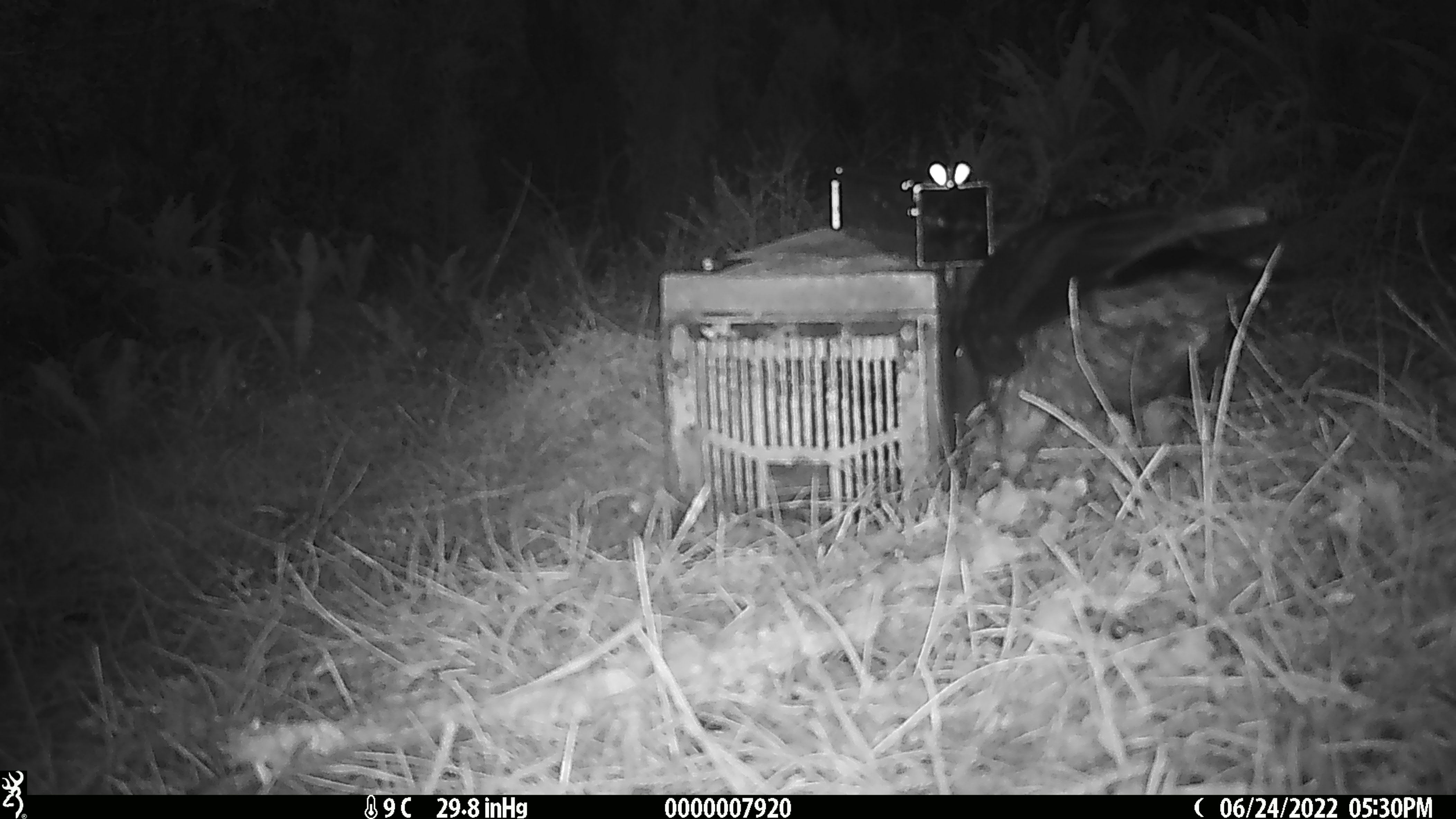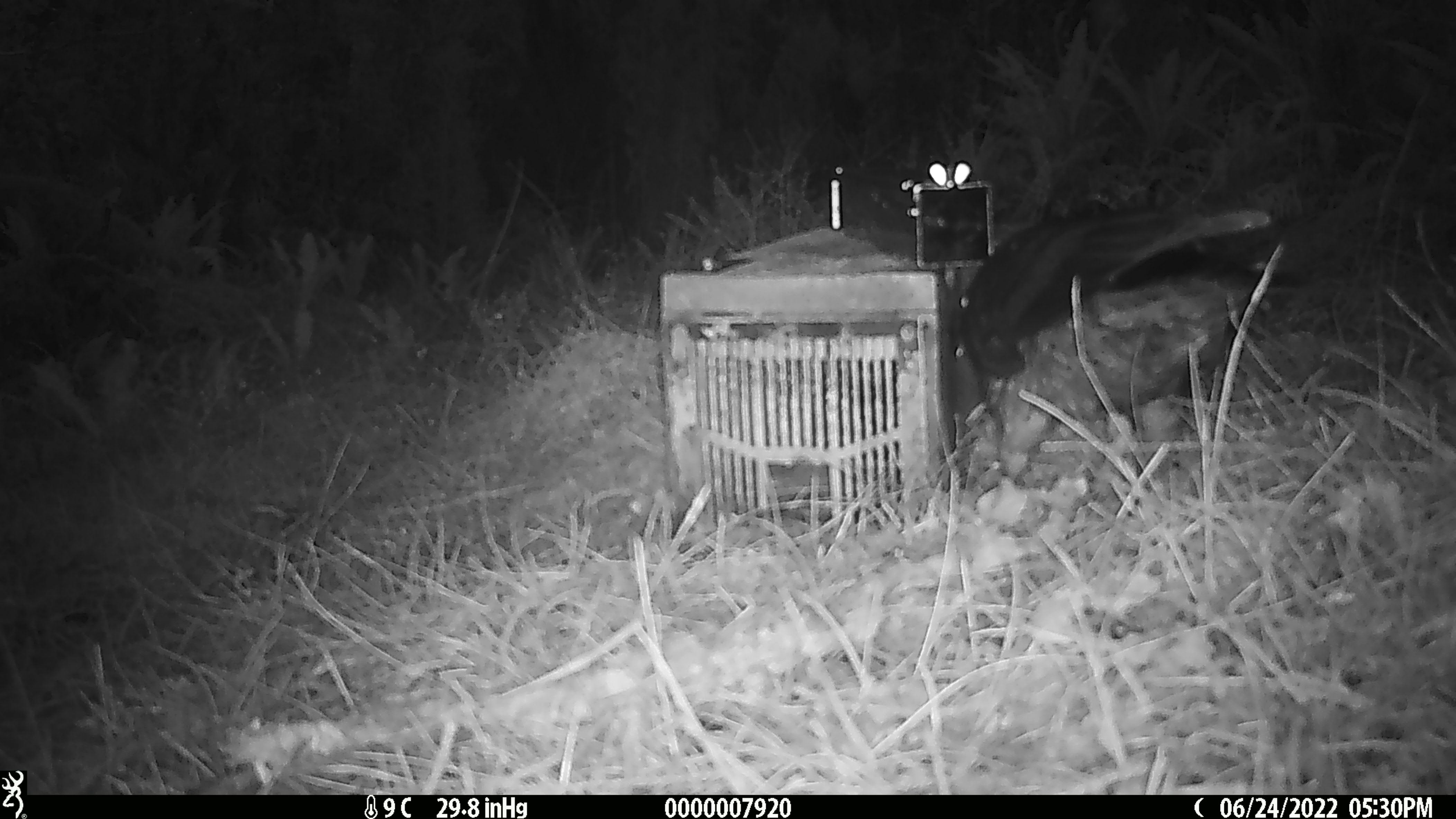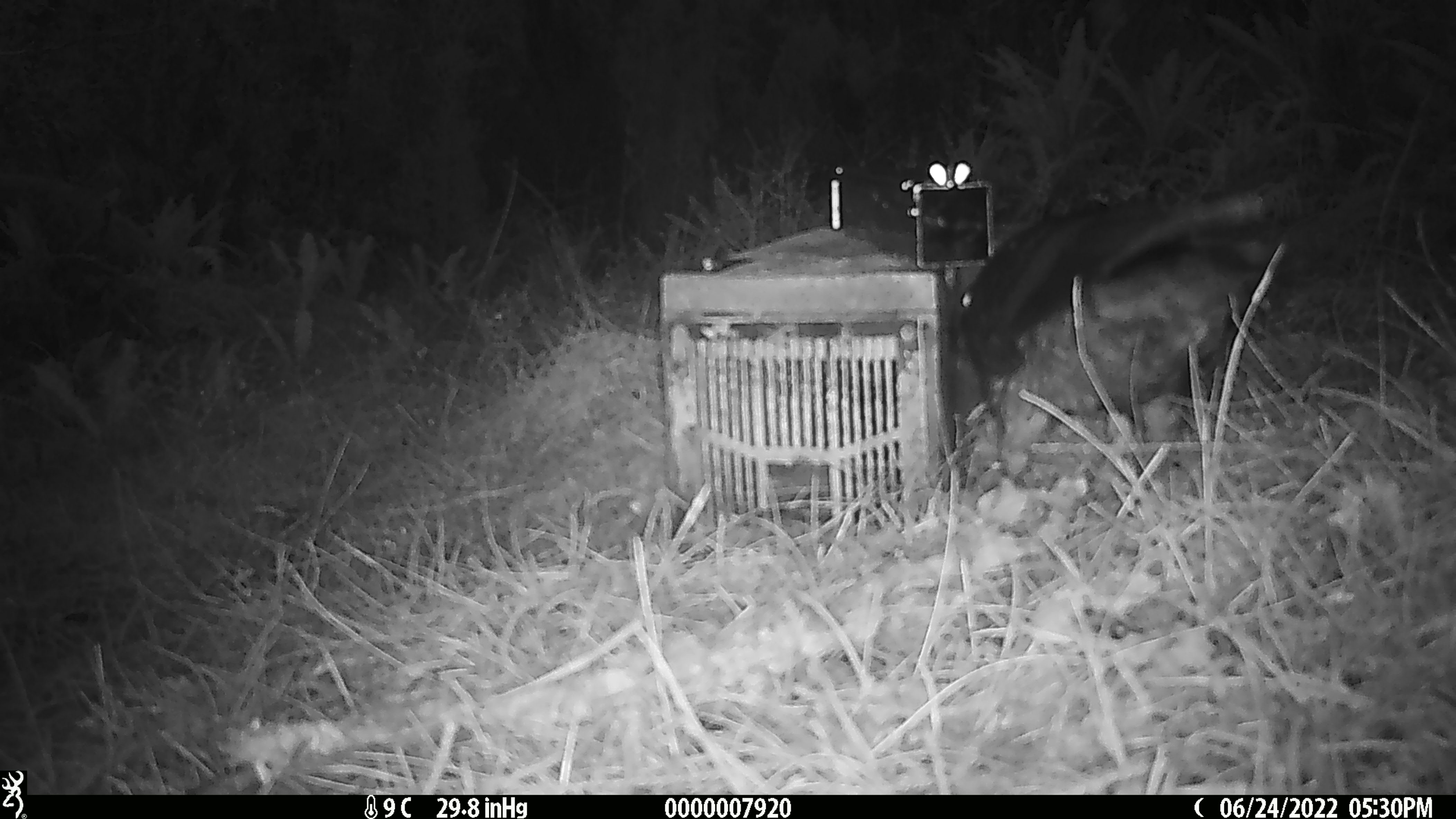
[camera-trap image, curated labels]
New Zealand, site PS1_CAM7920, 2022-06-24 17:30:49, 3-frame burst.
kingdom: Animalia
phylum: Chordata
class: Aves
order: Psittaciformes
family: Strigopidae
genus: Nestor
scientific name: Nestor notabilis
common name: kea